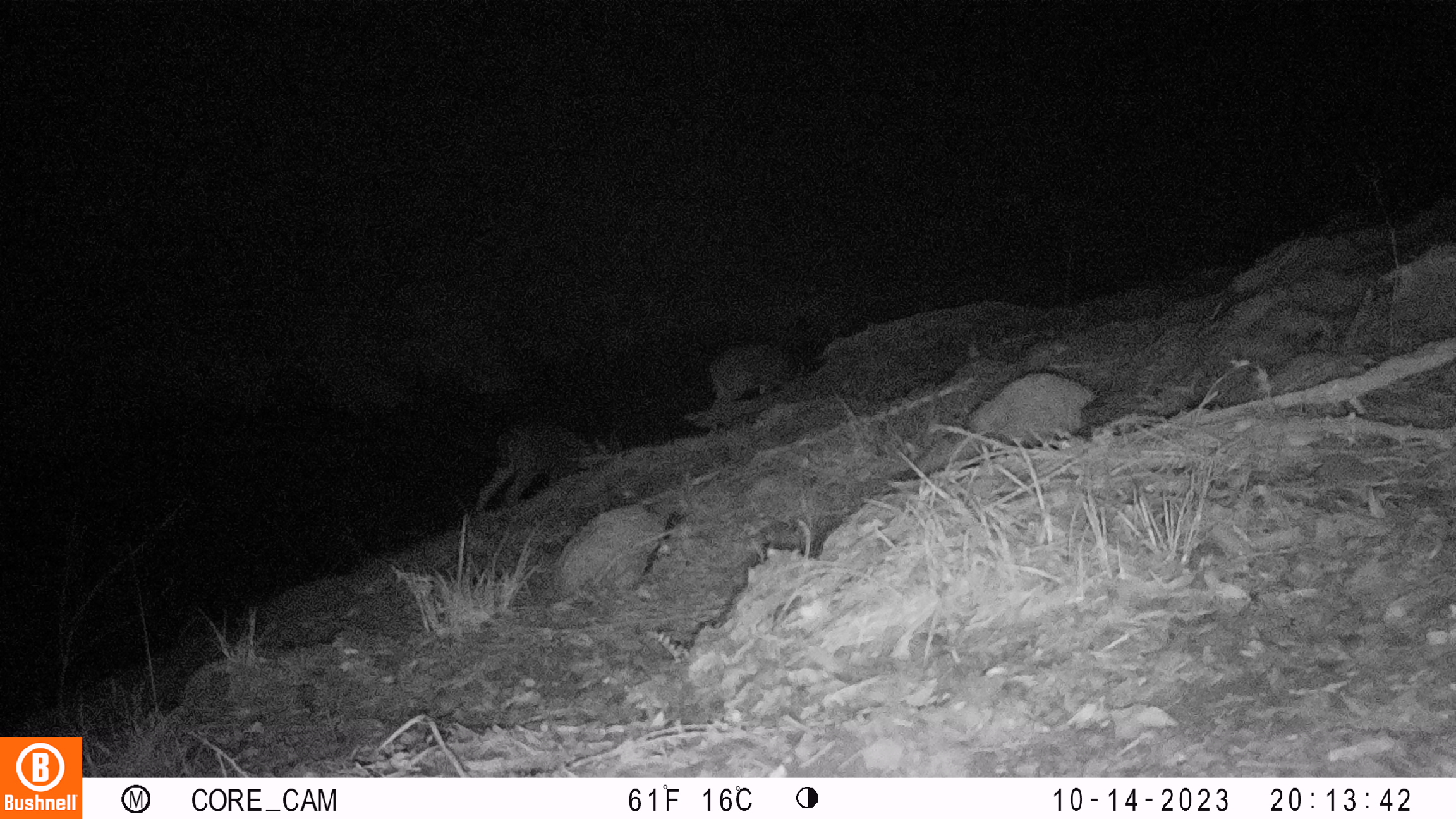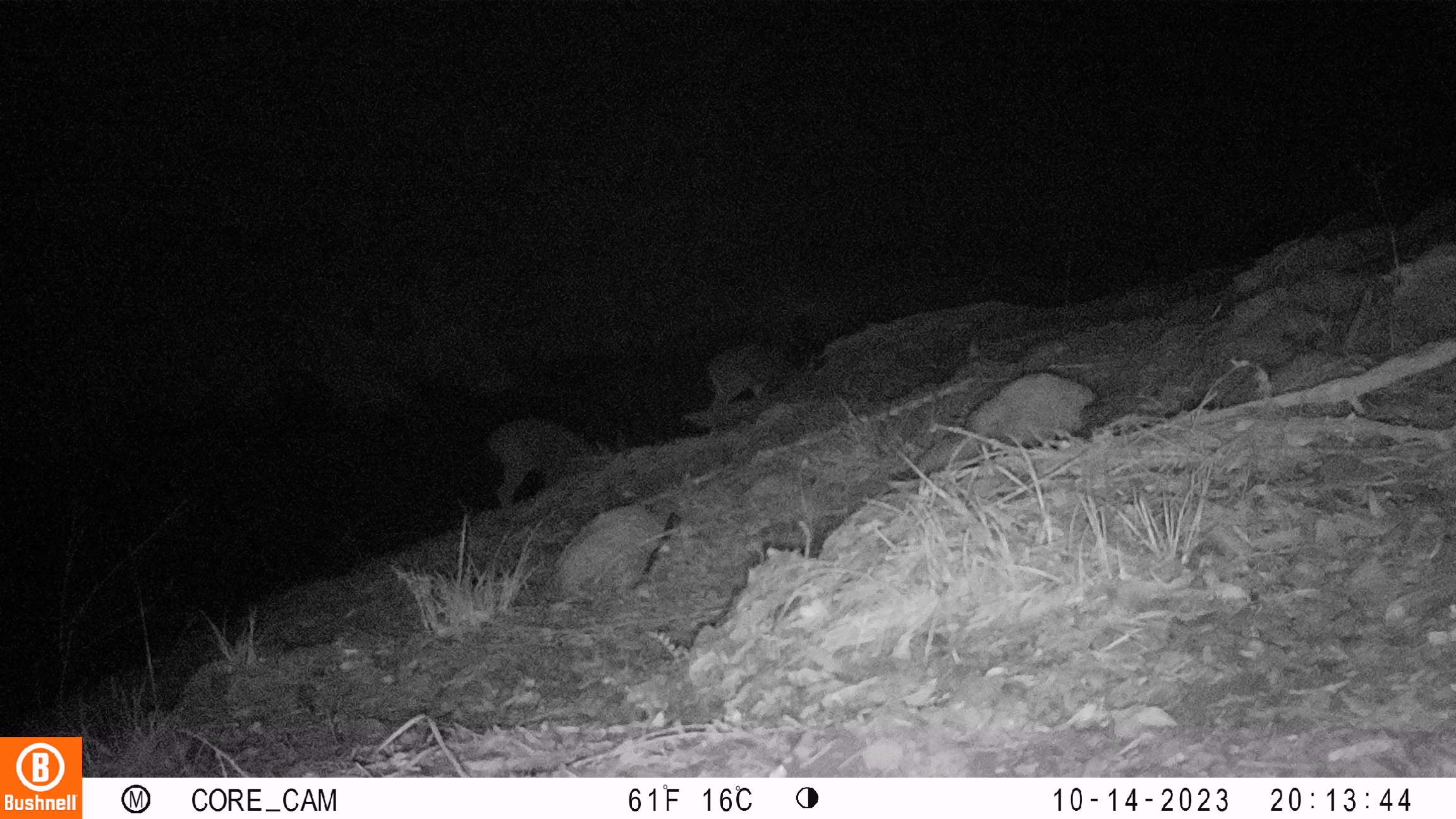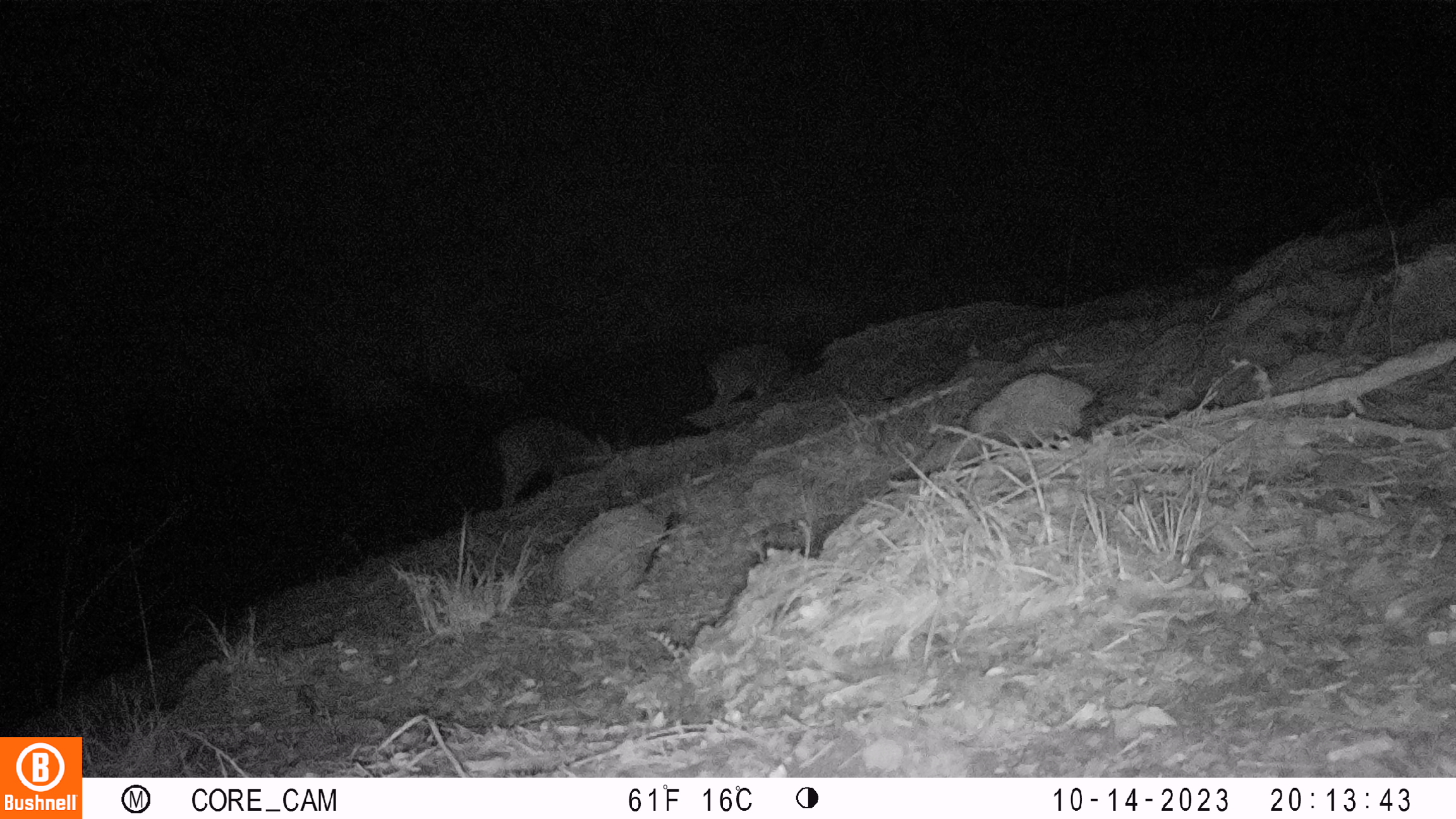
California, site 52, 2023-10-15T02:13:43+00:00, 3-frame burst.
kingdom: Animalia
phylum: Chordata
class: Mammalia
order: Artiodactyla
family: Cervidae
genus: Odocoileus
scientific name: Odocoileus hemionus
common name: mule deer